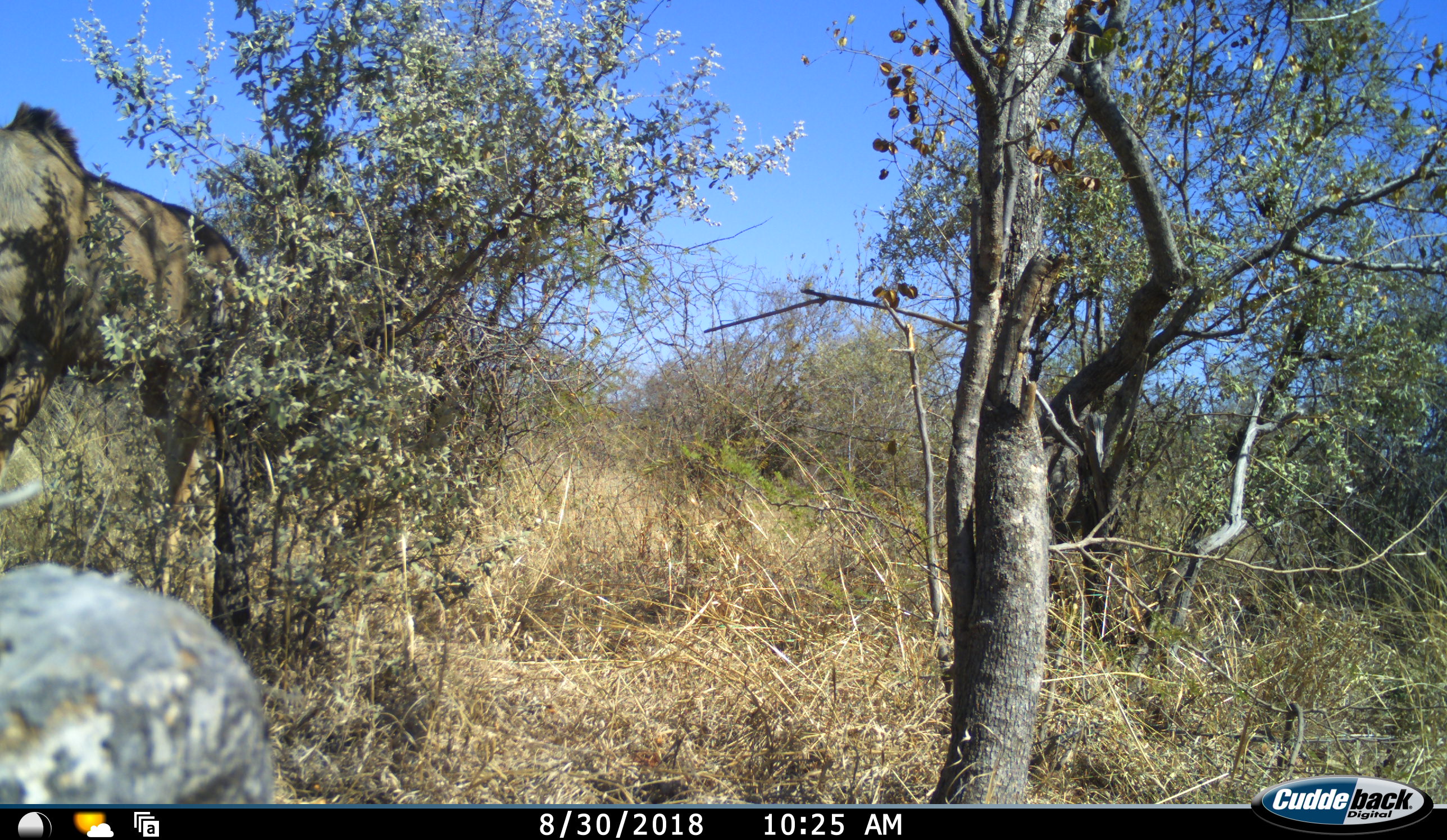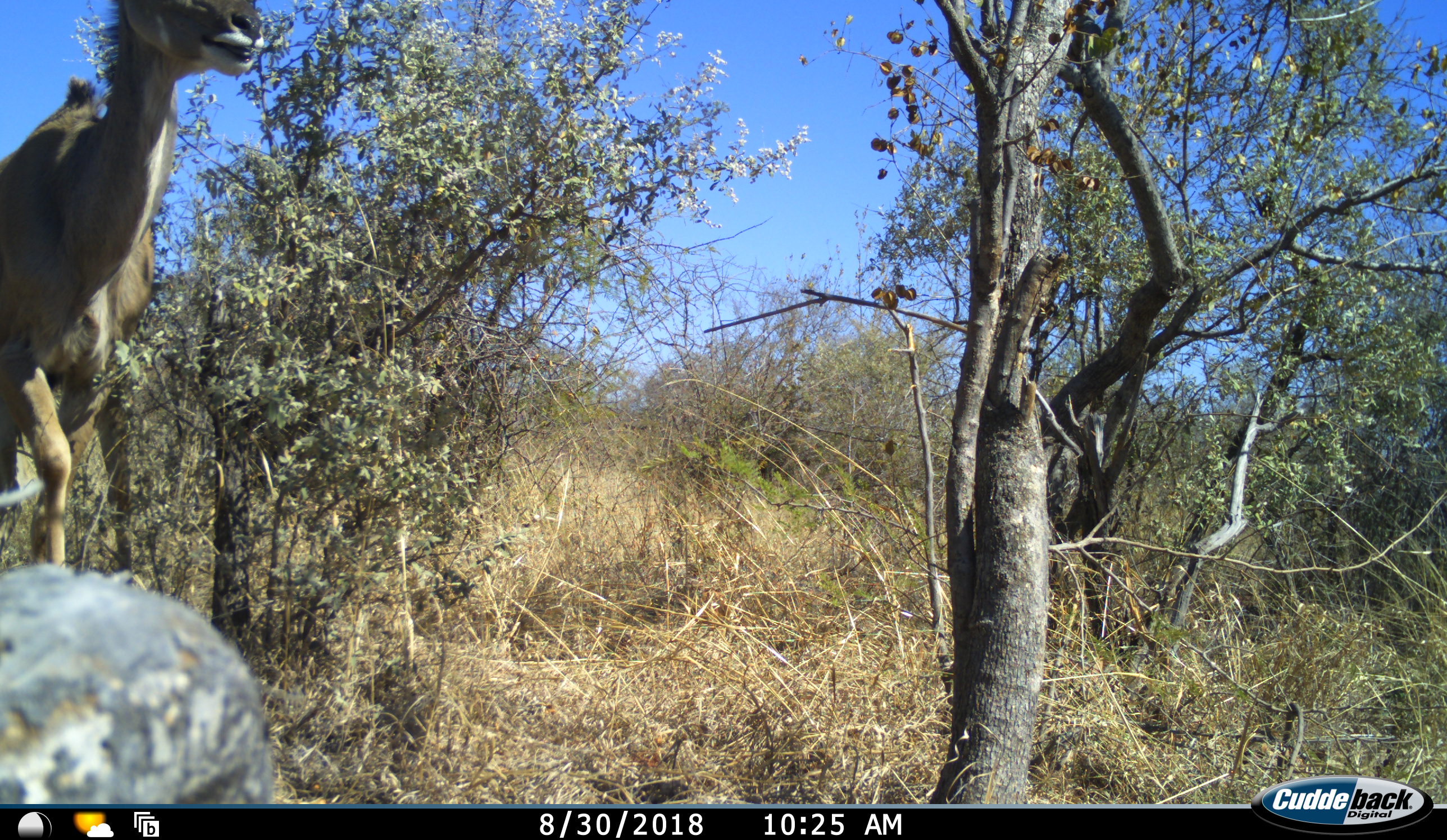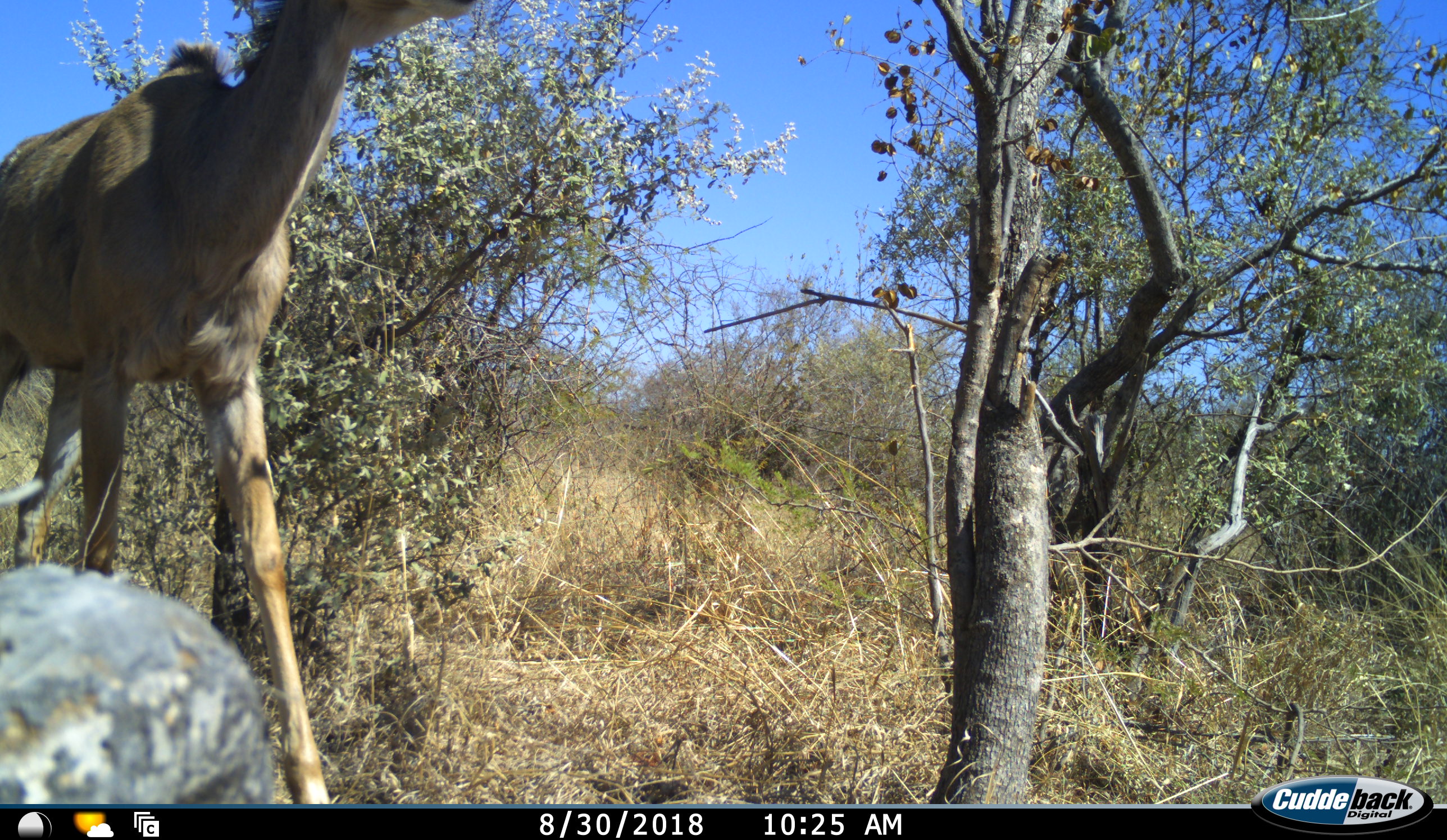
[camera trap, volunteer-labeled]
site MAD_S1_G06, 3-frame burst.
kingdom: Animalia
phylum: Chordata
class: Mammalia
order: Artiodactyla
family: Bovidae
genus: Tragelaphus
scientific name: Tragelaphus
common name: kudu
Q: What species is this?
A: Kudu (Tragelaphus).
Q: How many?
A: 1.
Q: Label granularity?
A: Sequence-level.